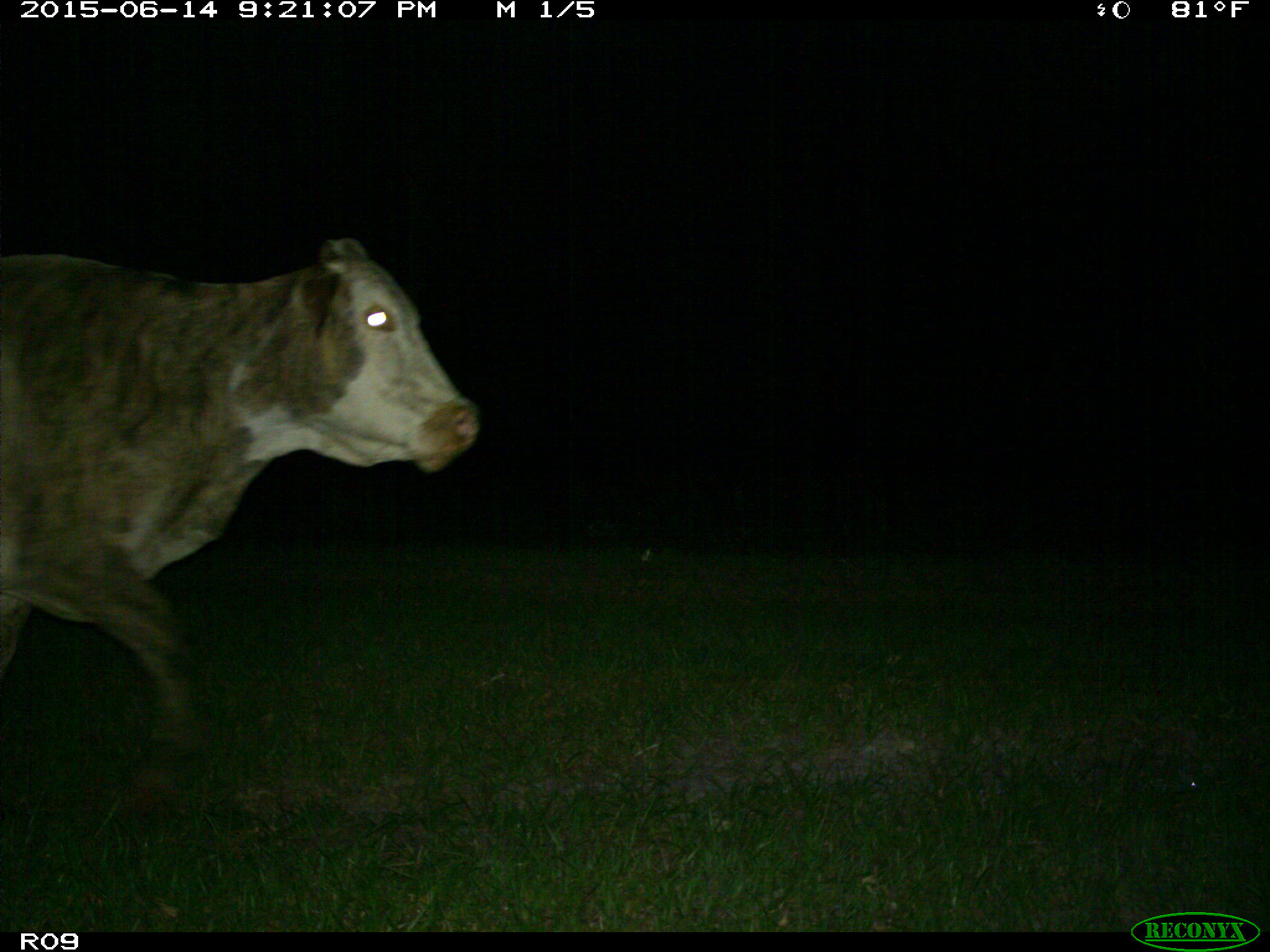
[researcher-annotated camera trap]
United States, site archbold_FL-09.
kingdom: Animalia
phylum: Chordata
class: Mammalia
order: Artiodactyla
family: Bovidae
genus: Bos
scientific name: Bos taurus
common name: domestic cow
Bos taurus (domestic cow).